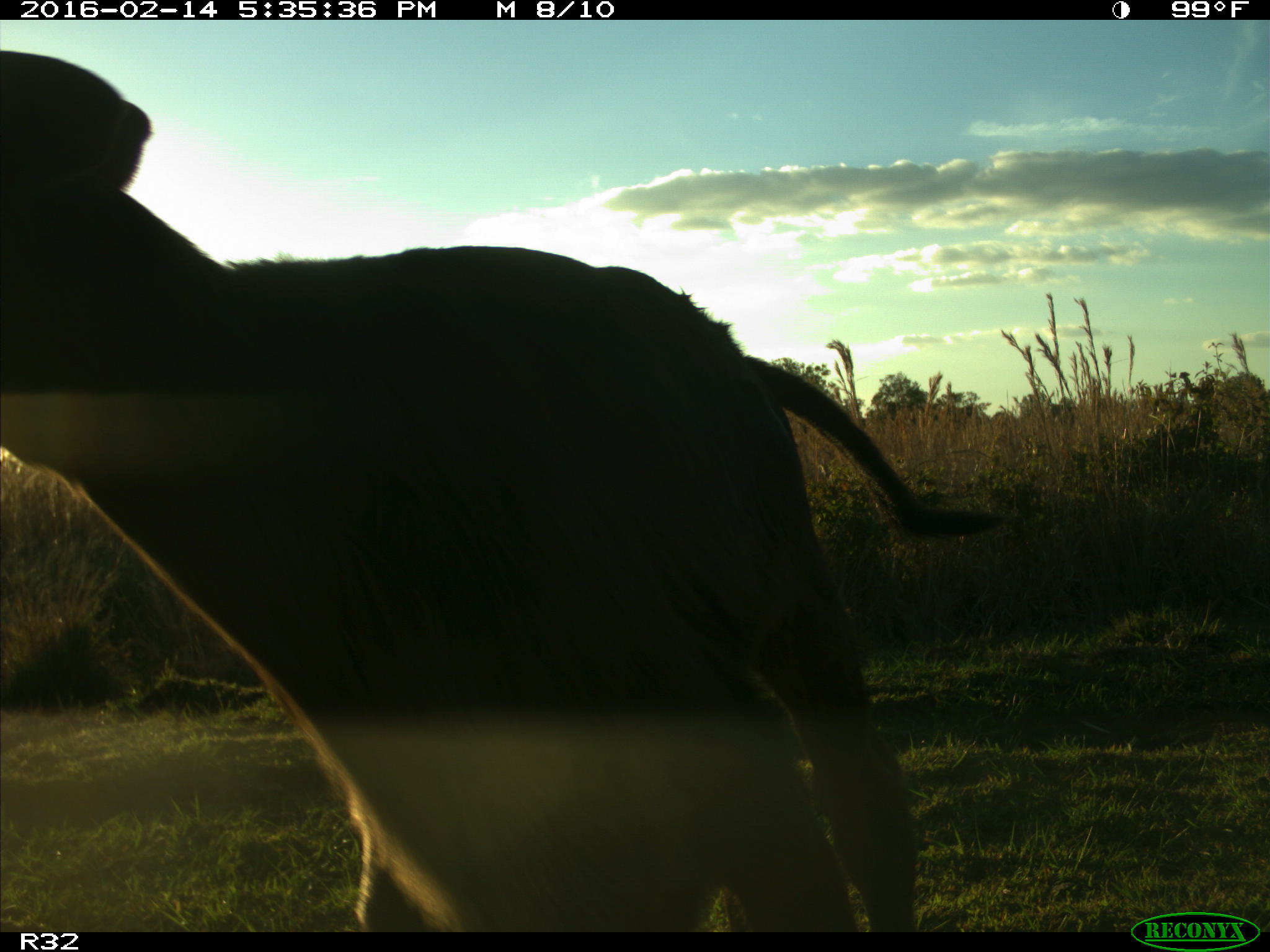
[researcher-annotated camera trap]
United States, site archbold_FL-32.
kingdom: Animalia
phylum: Chordata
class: Mammalia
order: Artiodactyla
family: Bovidae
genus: Bos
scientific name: Bos taurus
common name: domestic cow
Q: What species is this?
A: Bos taurus (domestic cow).